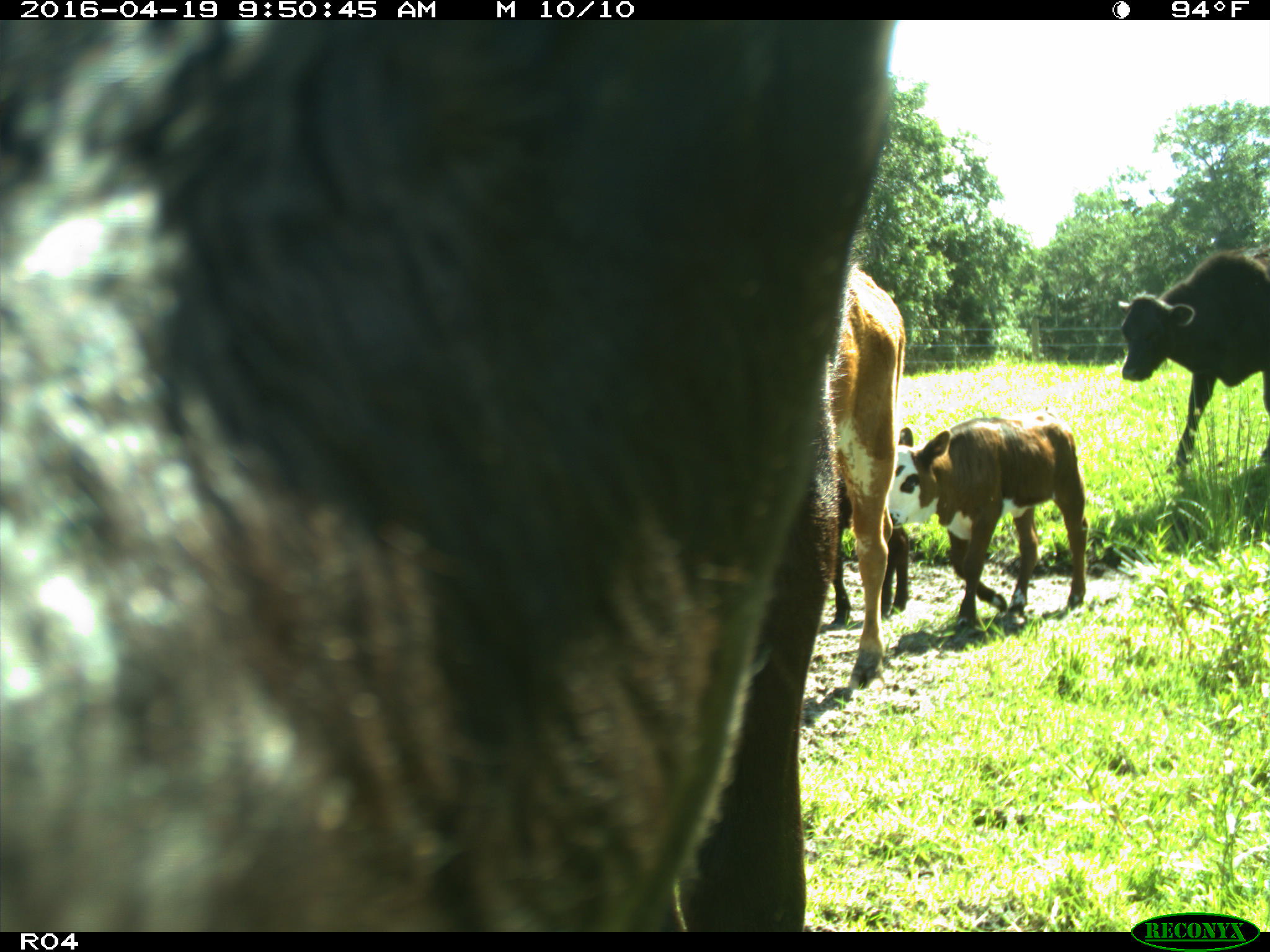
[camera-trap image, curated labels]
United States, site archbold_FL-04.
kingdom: Animalia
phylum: Chordata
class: Mammalia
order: Artiodactyla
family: Bovidae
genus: Bos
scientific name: Bos taurus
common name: domestic cow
Bos taurus (domestic cow).